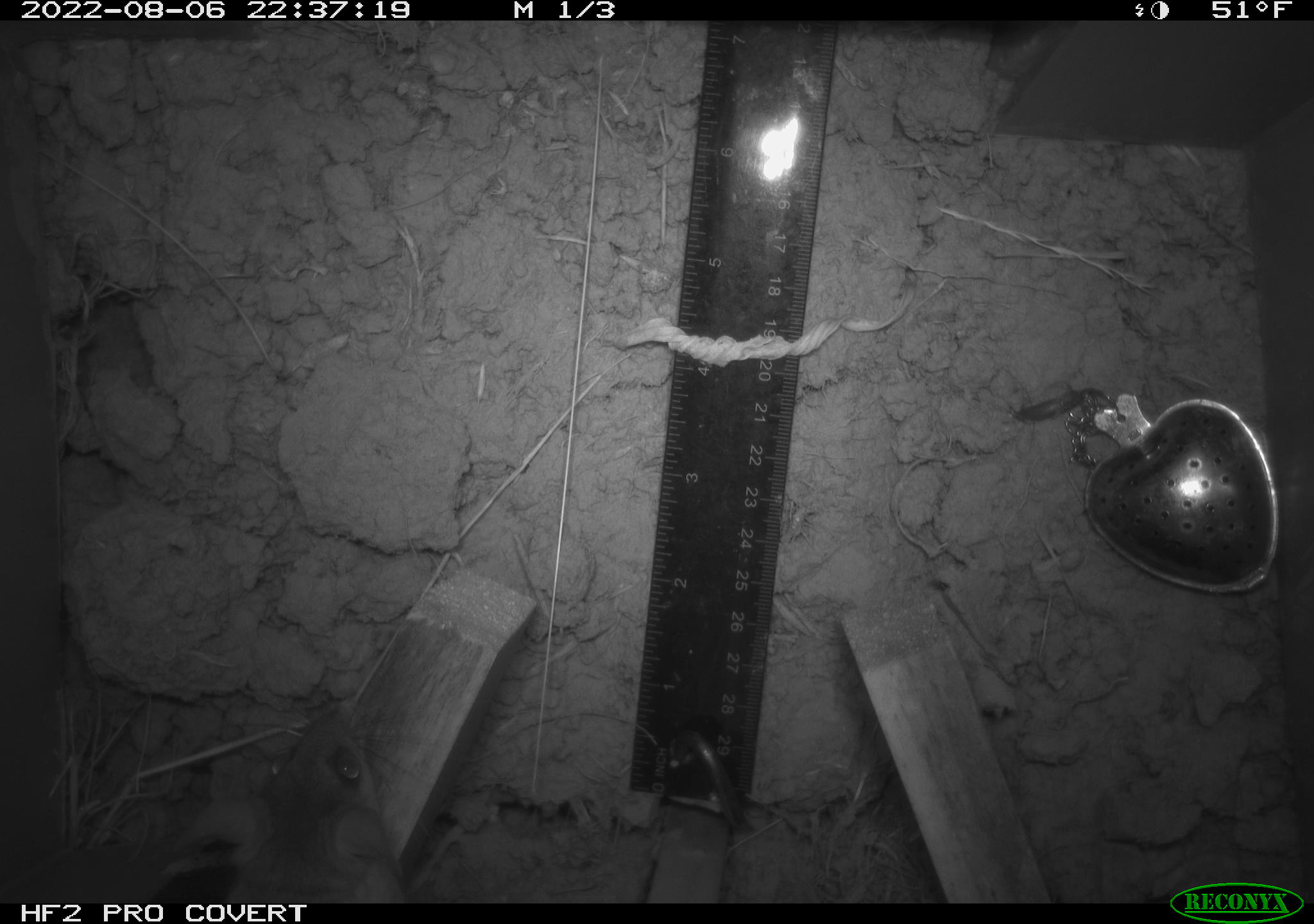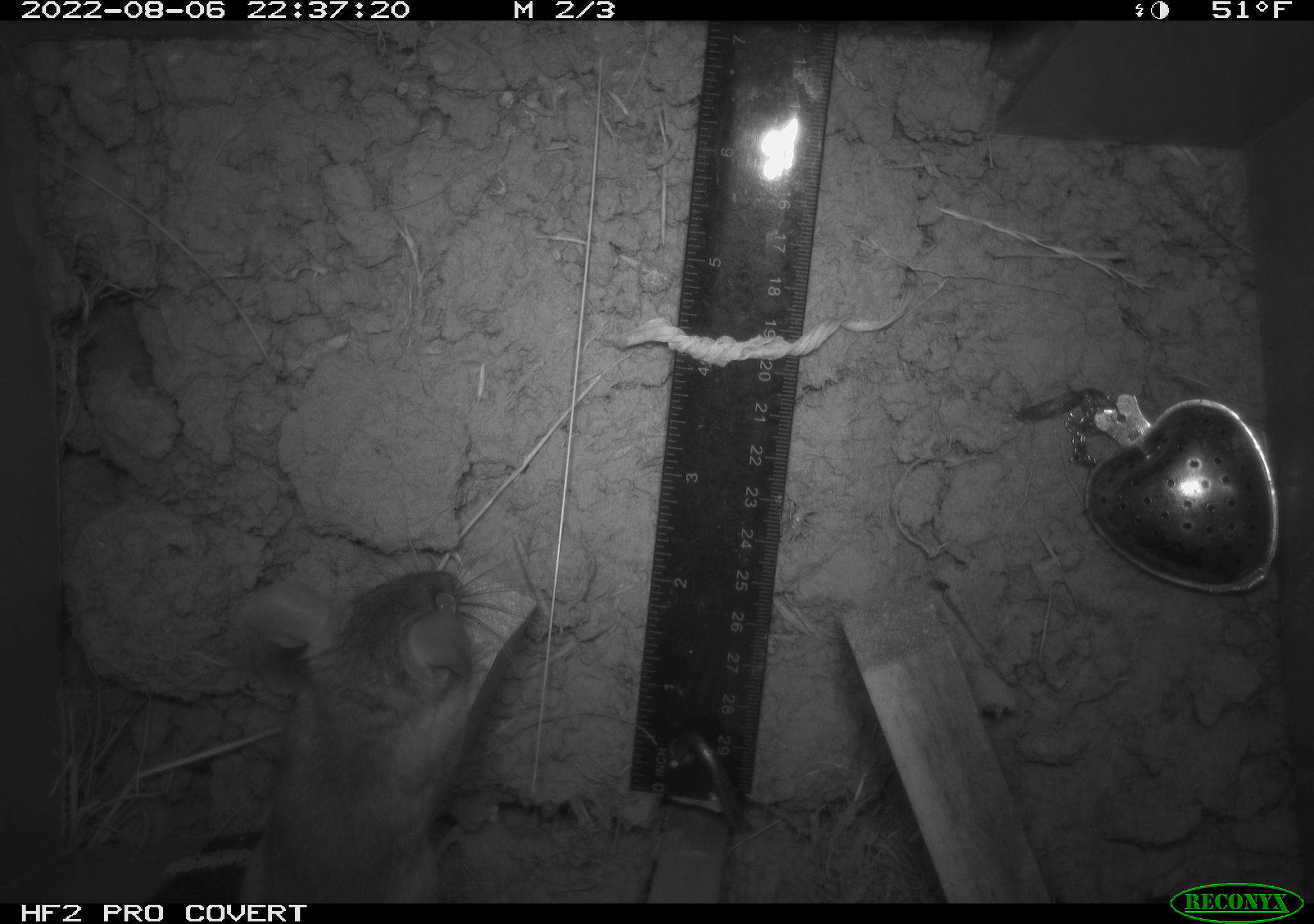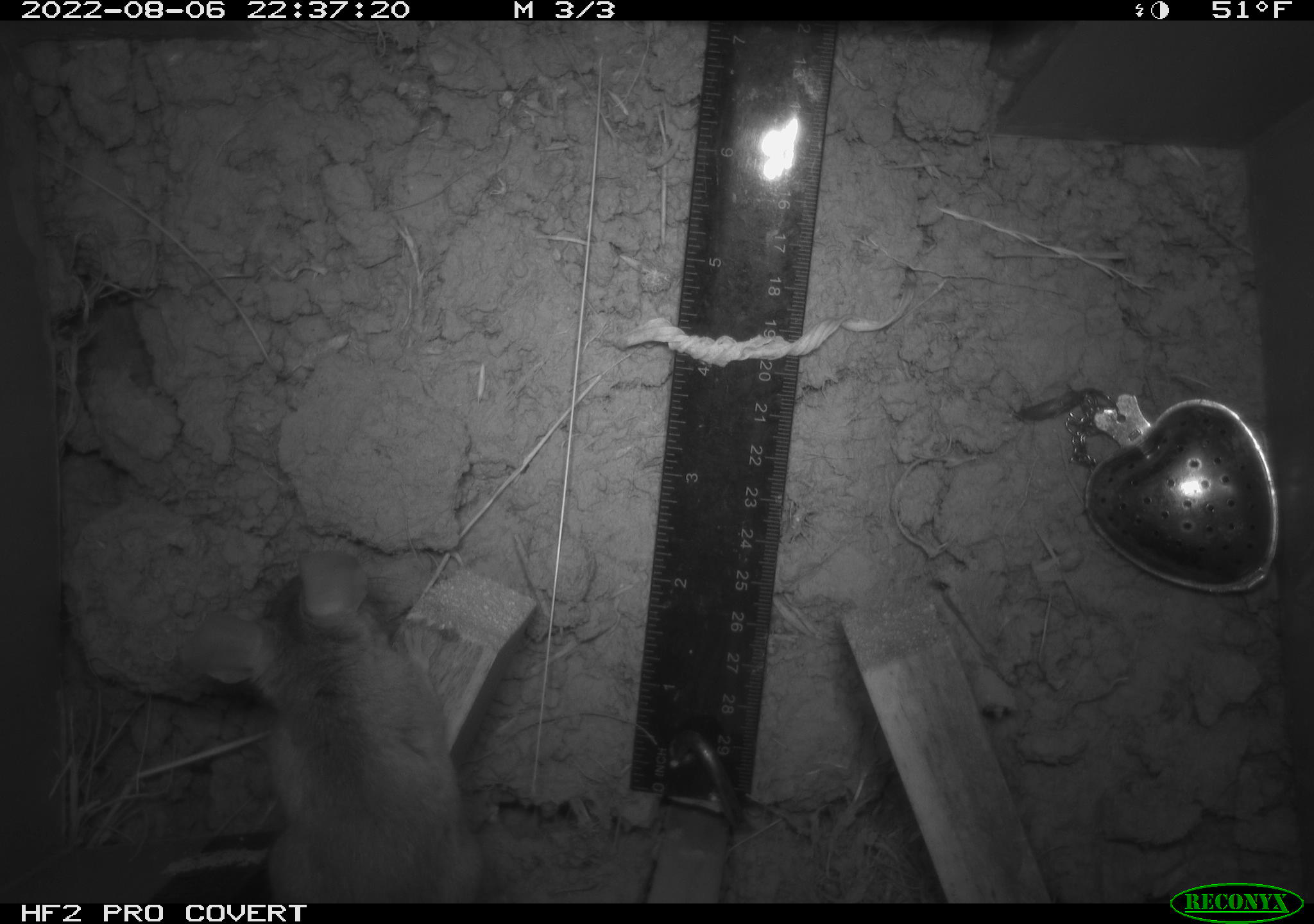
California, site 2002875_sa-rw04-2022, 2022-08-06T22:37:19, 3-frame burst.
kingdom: Animalia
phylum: Chordata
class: Mammalia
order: Rodentia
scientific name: Rodentia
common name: mouse species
Mouse species (Rodentia).